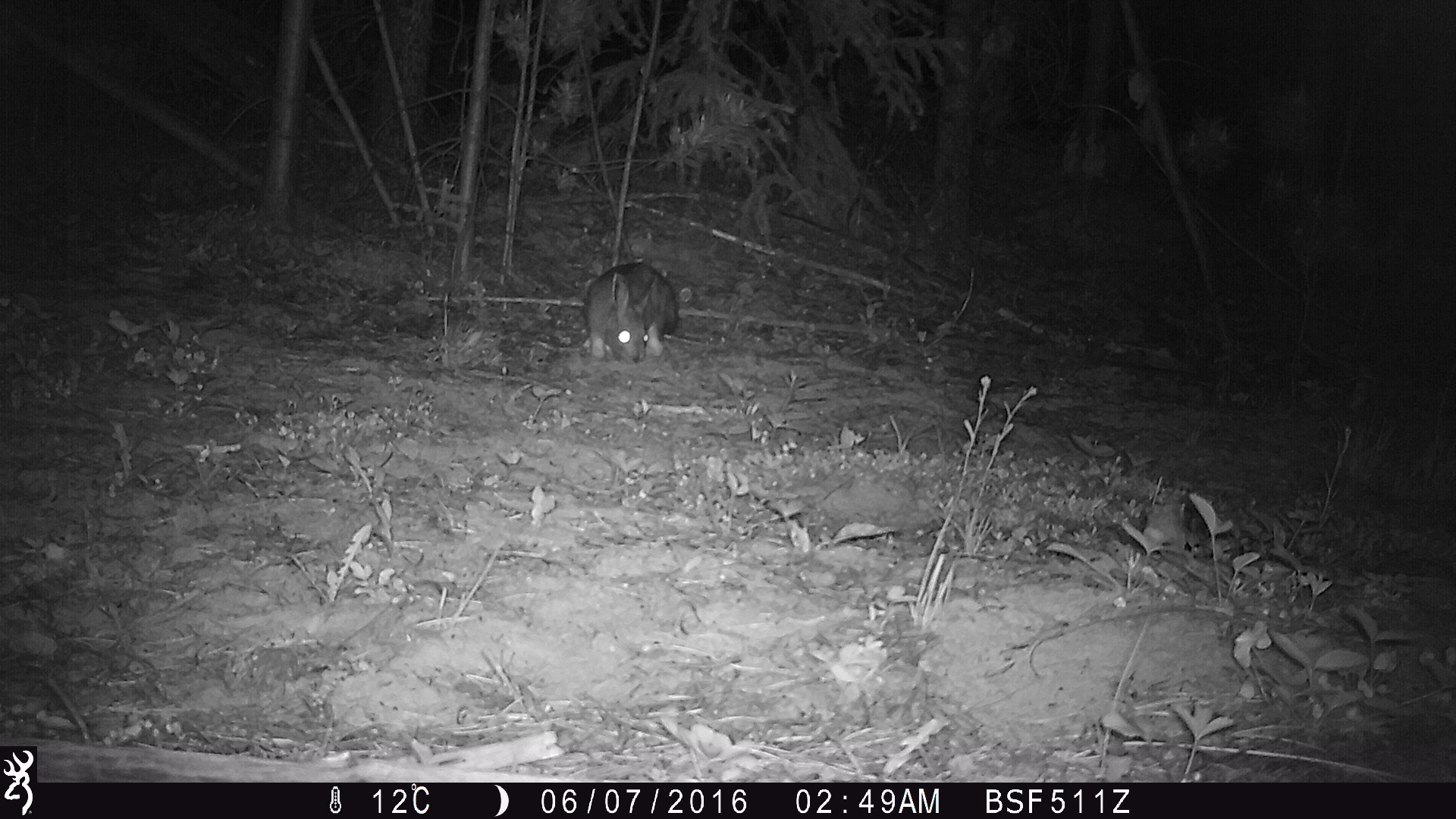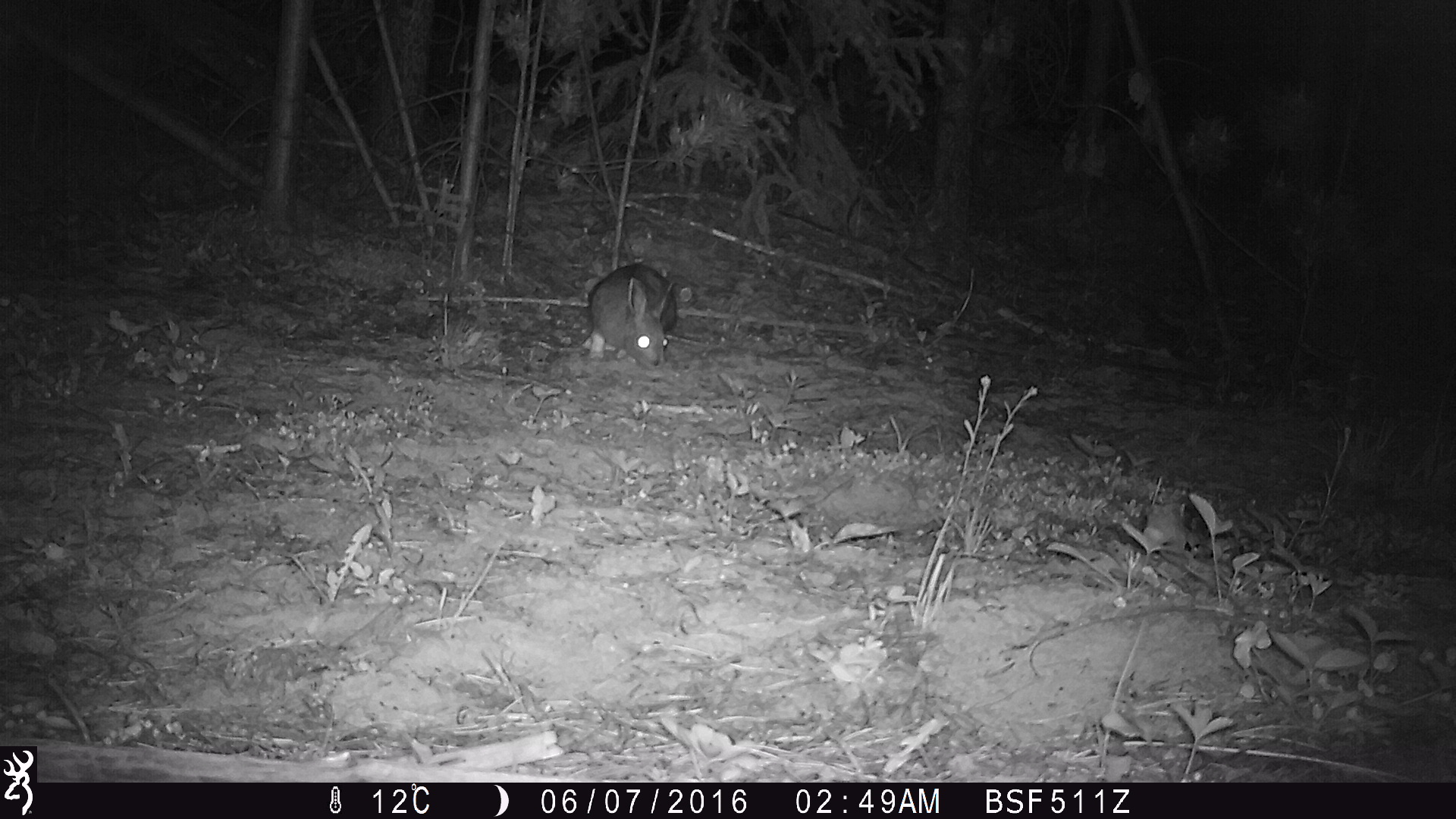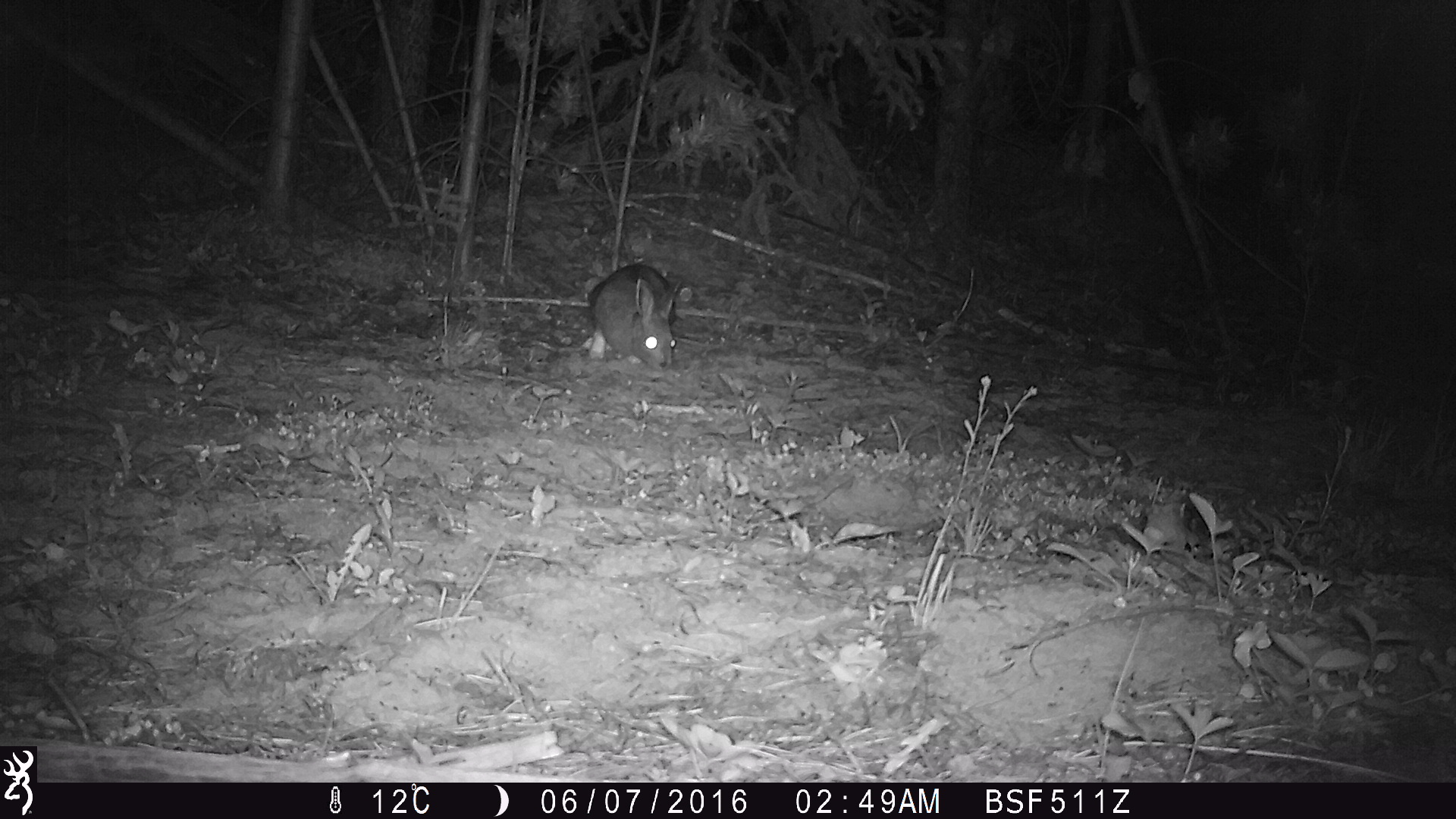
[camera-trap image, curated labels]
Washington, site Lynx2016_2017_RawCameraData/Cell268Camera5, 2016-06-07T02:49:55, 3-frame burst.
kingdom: Animalia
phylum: Chordata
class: Mammalia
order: Lagomorpha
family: Leporidae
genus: Lepus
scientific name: Lepus americanus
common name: snowshoe hare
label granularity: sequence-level